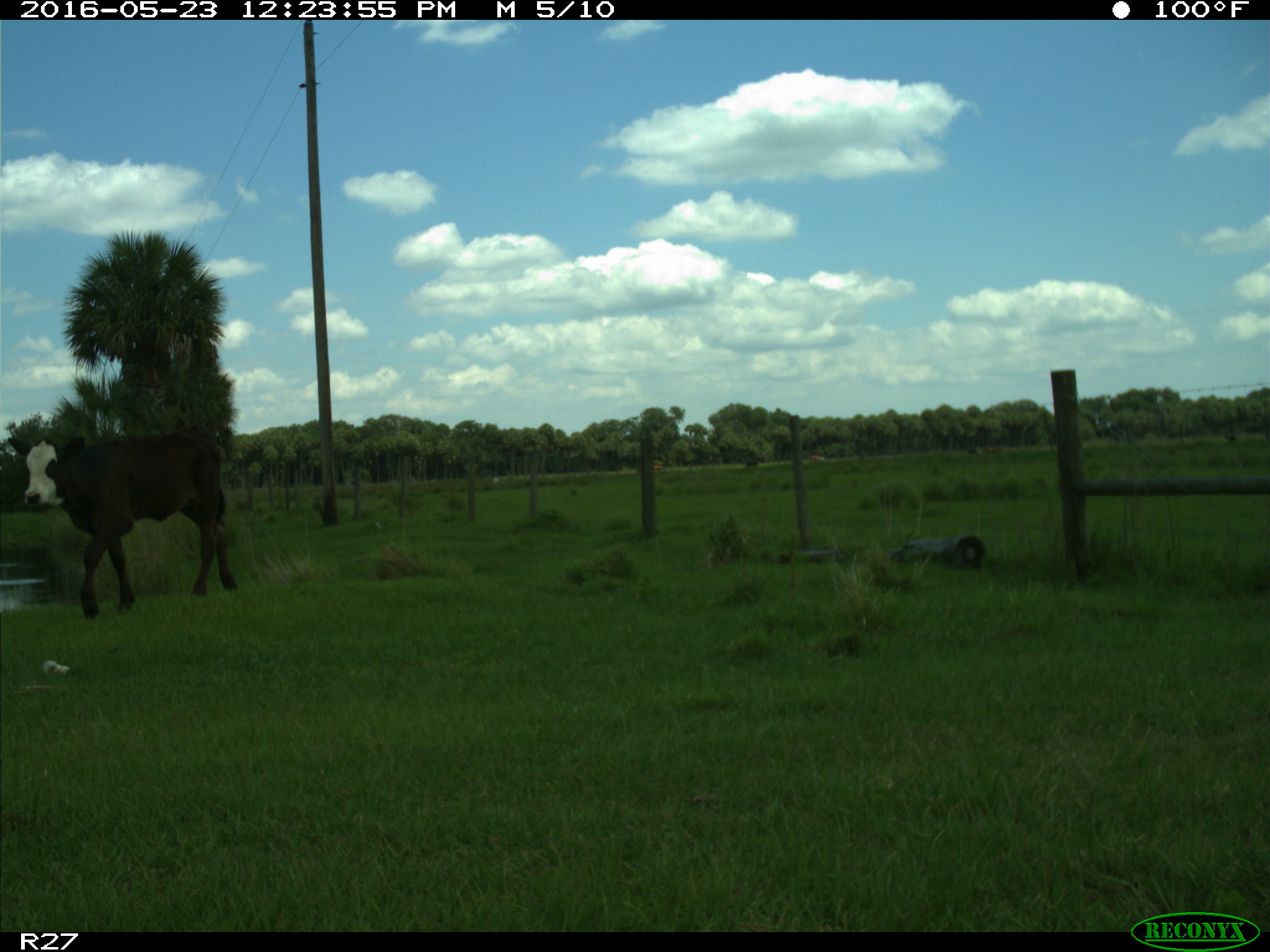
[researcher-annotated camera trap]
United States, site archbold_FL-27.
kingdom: Animalia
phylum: Chordata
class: Mammalia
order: Artiodactyla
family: Bovidae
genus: Bos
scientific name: Bos taurus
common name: domestic cow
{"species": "Bos taurus (domestic cow)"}